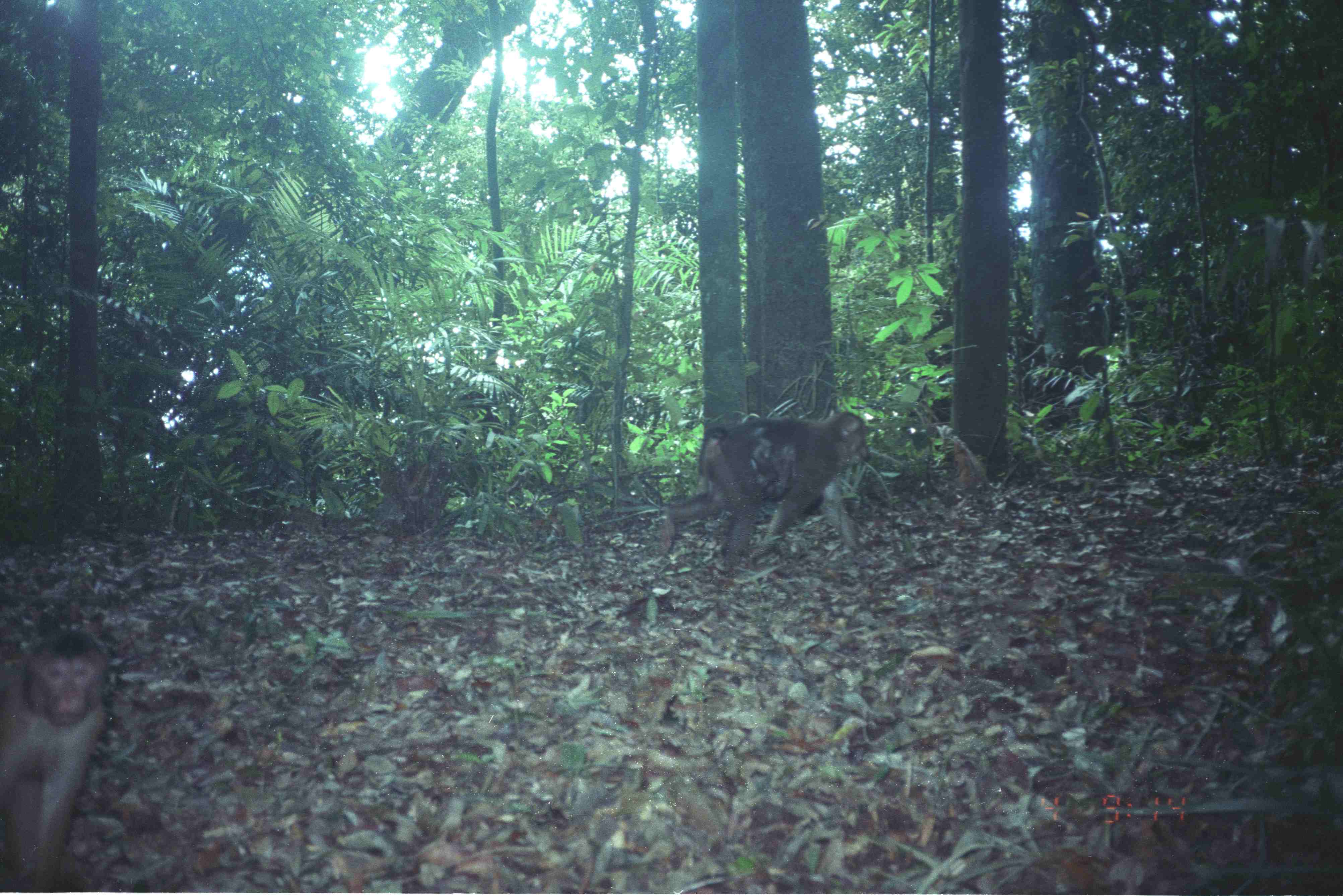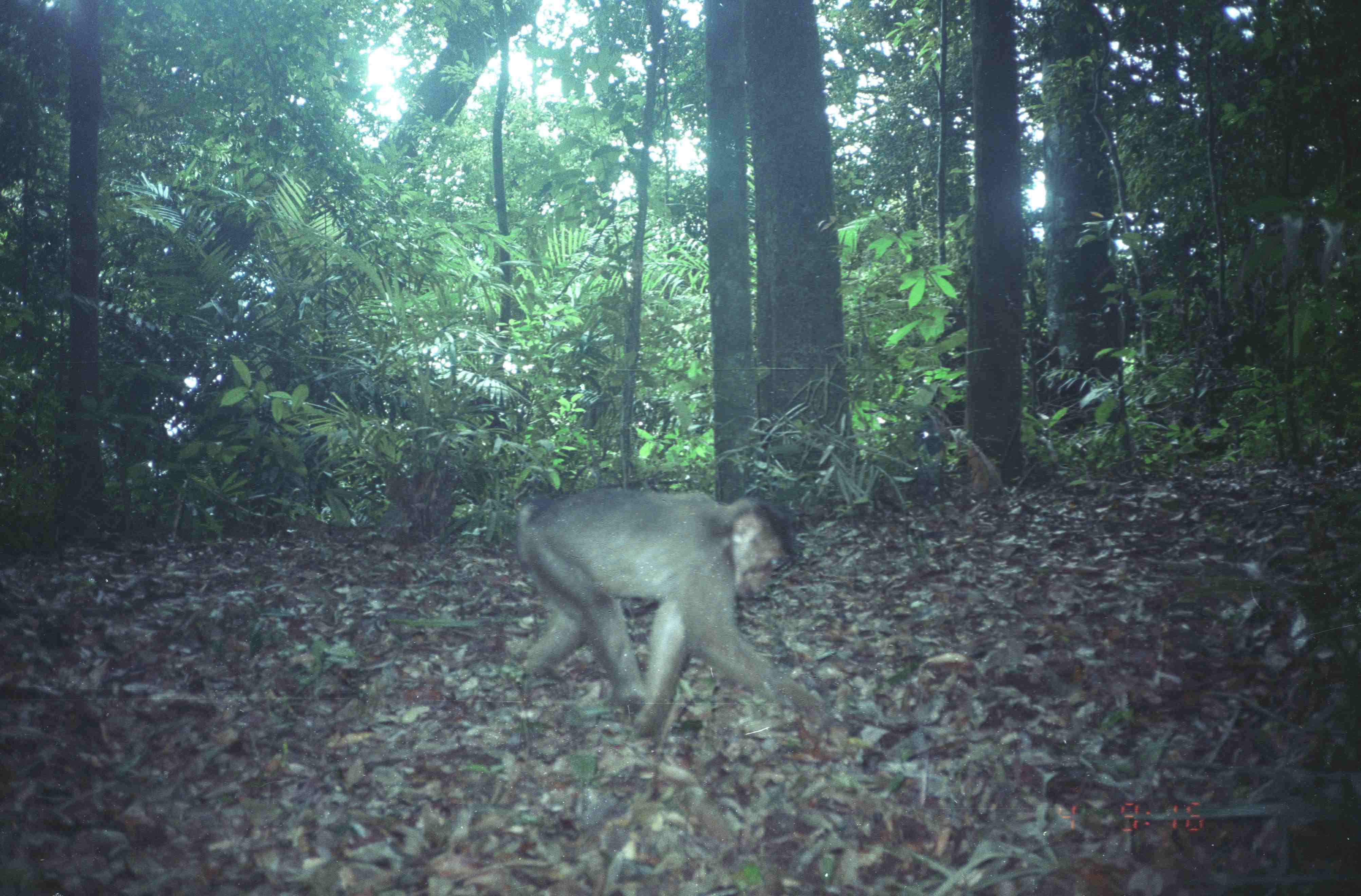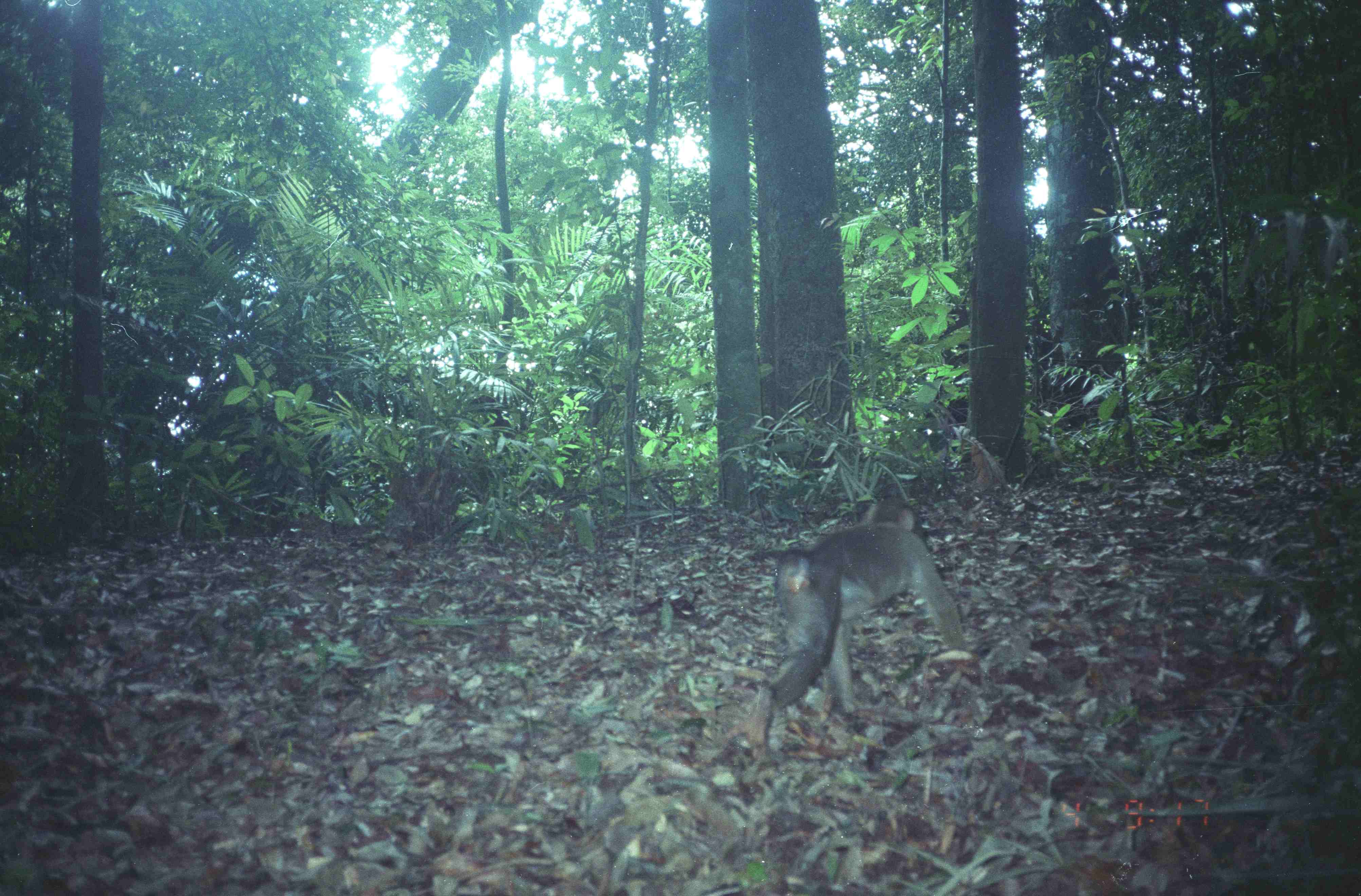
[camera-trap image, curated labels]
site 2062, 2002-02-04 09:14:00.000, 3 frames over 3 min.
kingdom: Animalia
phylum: Chordata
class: Mammalia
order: Primates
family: Cercopithecidae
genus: Macaca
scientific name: Macaca nemestrina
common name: southern pig-tailed macaque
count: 3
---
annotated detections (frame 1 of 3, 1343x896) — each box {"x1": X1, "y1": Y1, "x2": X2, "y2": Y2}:
macaca nemestrina: {"x1": 663, "y1": 411, "x2": 870, "y2": 576}; {"x1": 1, "y1": 629, "x2": 106, "y2": 892}; {"x1": 953, "y1": 440, "x2": 992, "y2": 491}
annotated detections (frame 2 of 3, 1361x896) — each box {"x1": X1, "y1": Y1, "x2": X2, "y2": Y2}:
macaca nemestrina: {"x1": 516, "y1": 492, "x2": 853, "y2": 759}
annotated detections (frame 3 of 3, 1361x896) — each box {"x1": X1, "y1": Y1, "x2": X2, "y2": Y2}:
macaca nemestrina: {"x1": 745, "y1": 495, "x2": 981, "y2": 756}